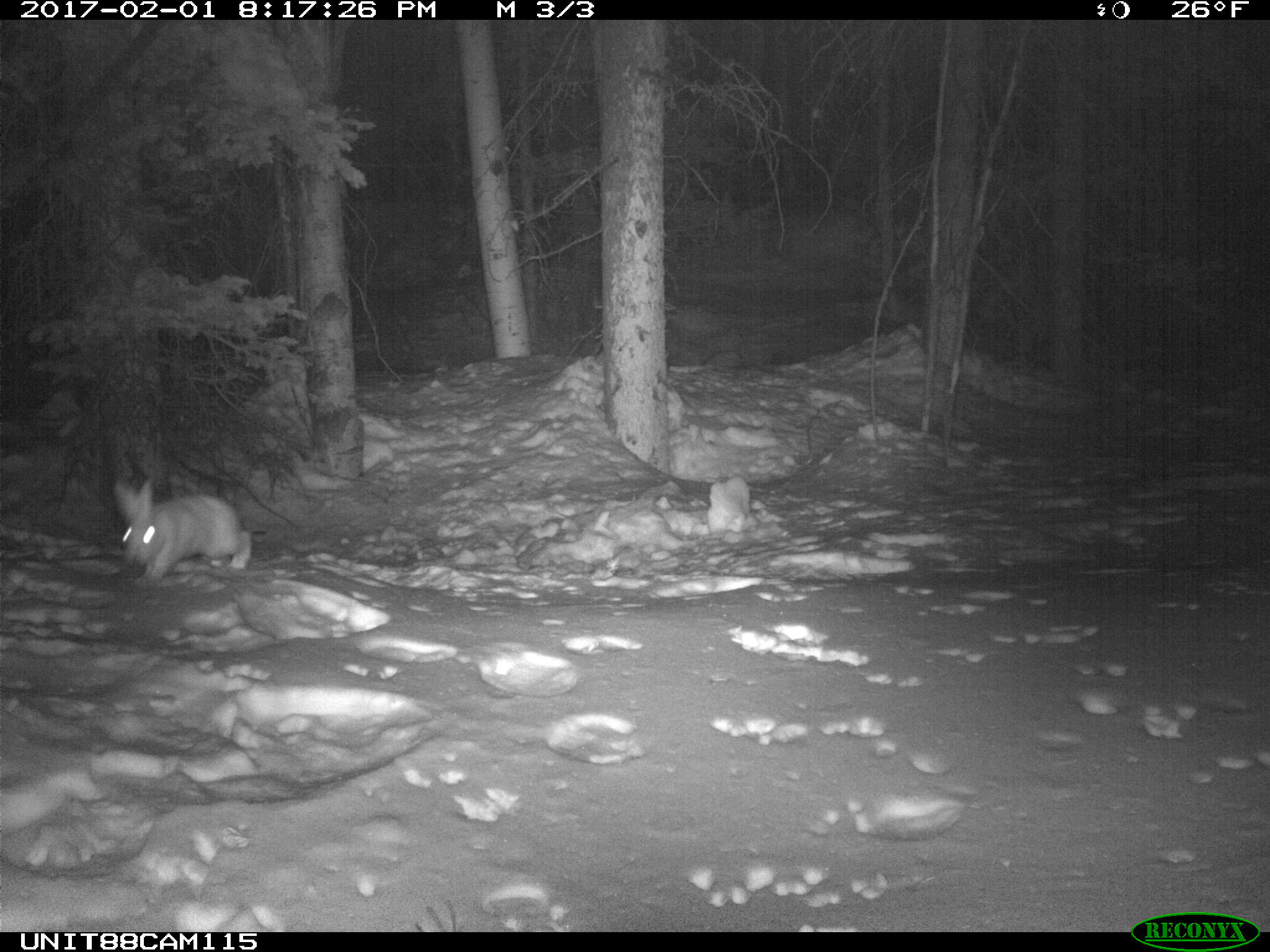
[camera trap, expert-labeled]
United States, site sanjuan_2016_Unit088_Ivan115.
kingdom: Animalia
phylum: Chordata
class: Mammalia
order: Lagomorpha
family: Leporidae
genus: Lepus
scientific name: Lepus americanus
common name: snowshoe hare